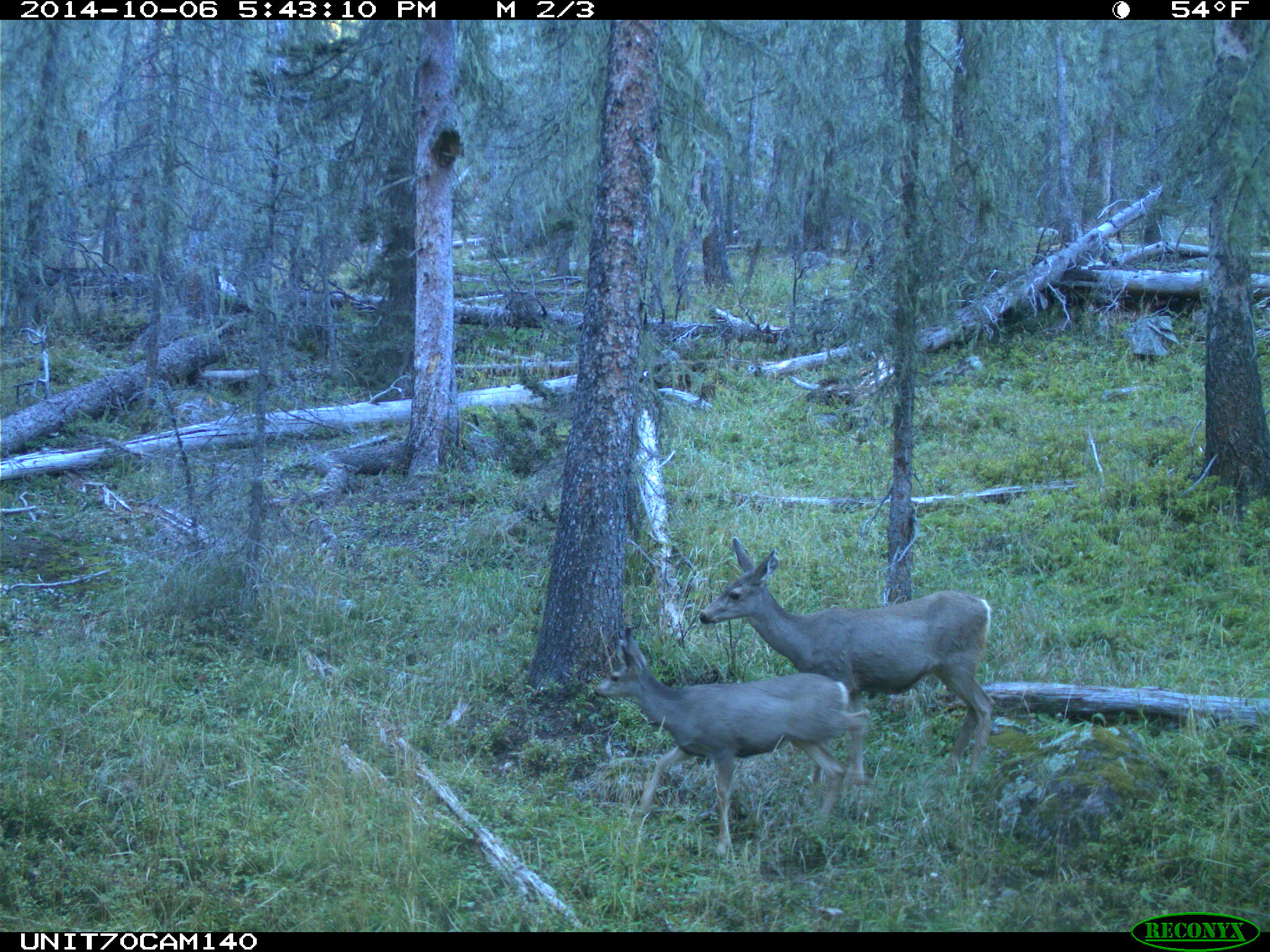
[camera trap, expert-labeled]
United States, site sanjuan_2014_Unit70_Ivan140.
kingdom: Animalia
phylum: Chordata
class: Mammalia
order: Artiodactyla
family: Cervidae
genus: Odocoileus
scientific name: Odocoileus hemionus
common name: mule deer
Odocoileus hemionus (mule deer).